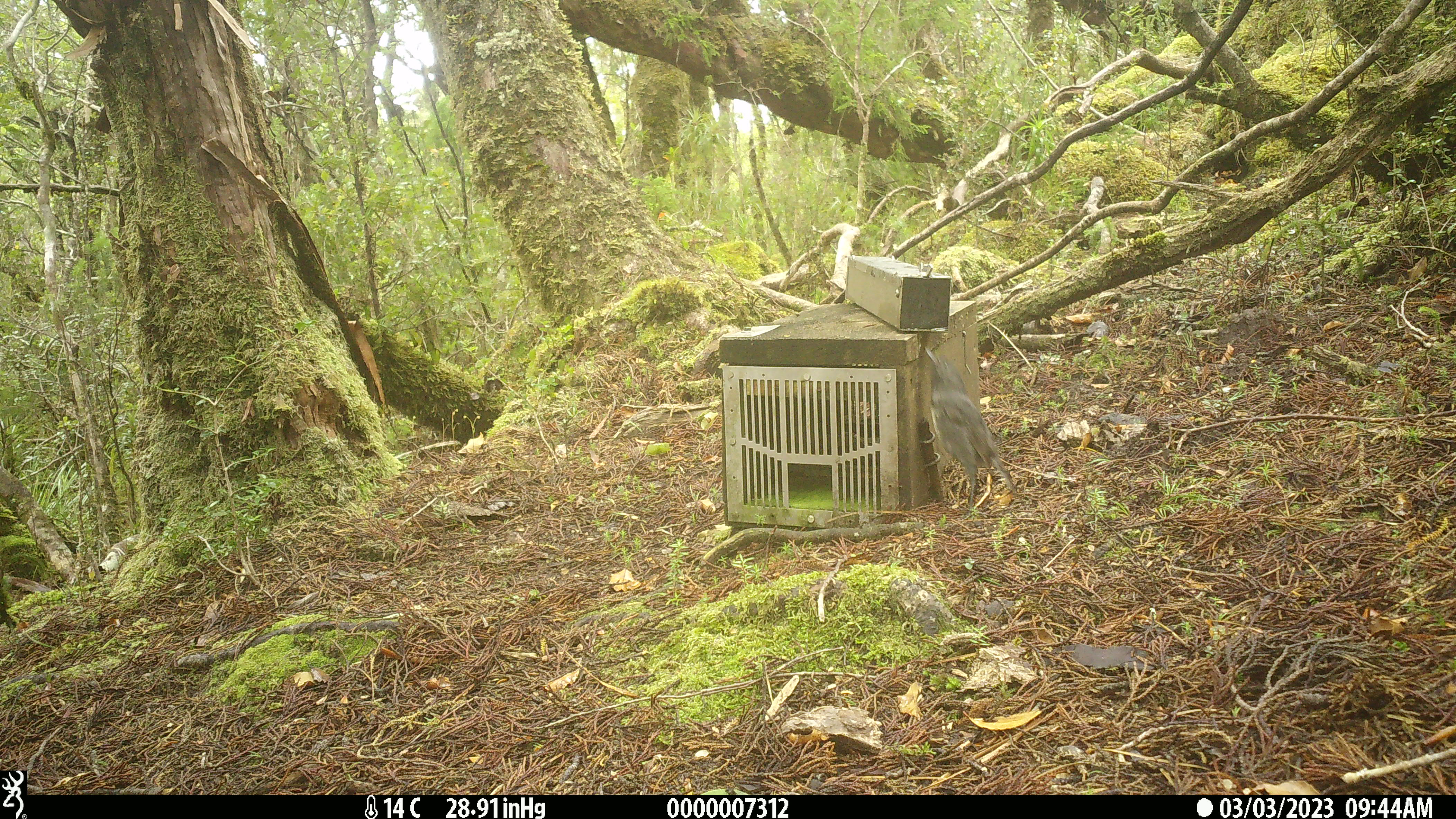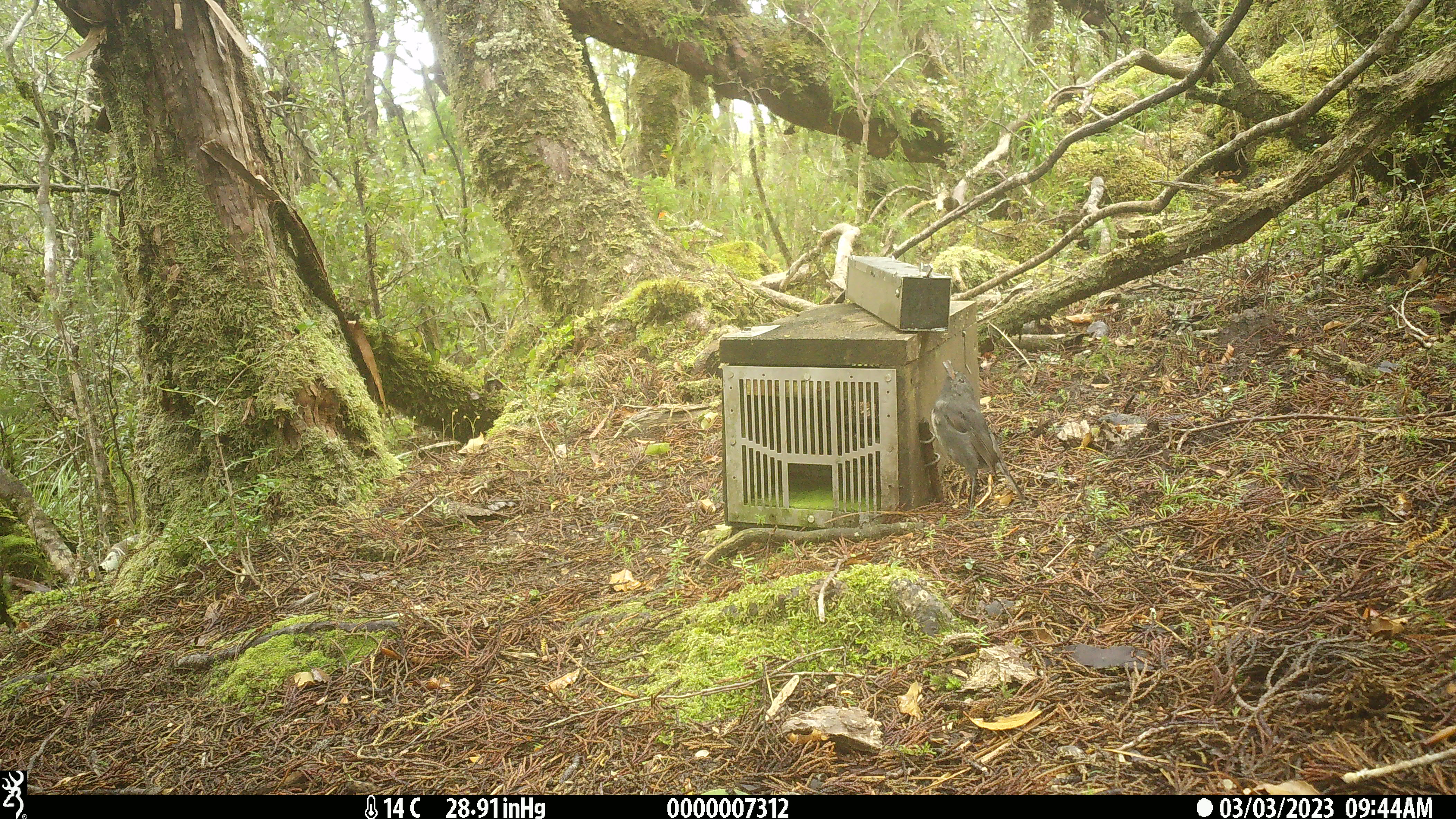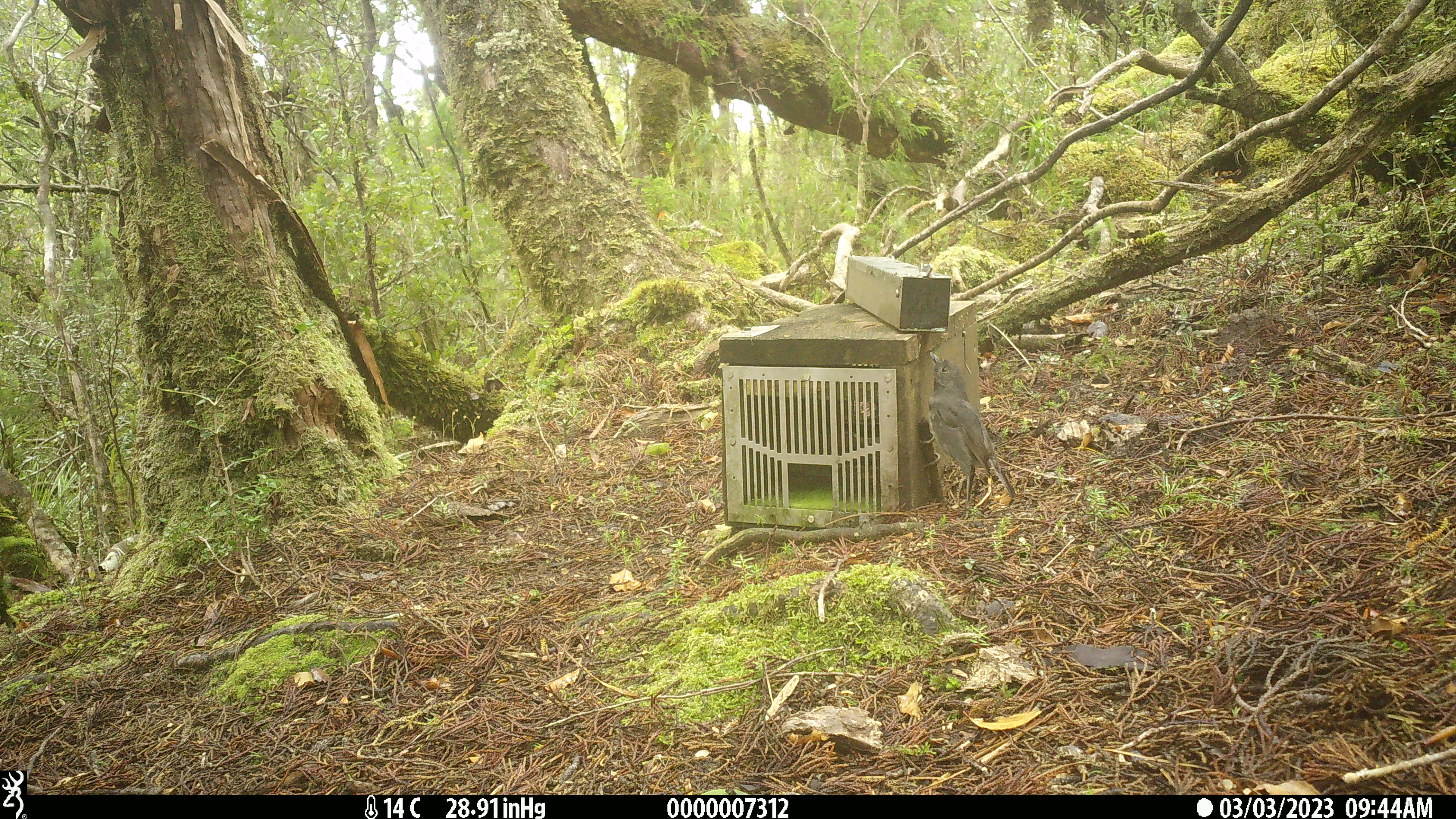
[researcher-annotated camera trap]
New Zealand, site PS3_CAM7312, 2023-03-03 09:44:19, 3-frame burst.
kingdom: Animalia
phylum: Chordata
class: Aves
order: Passeriformes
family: Petroicidae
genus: Petroica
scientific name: Petroica australis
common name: new zealand robin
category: robin